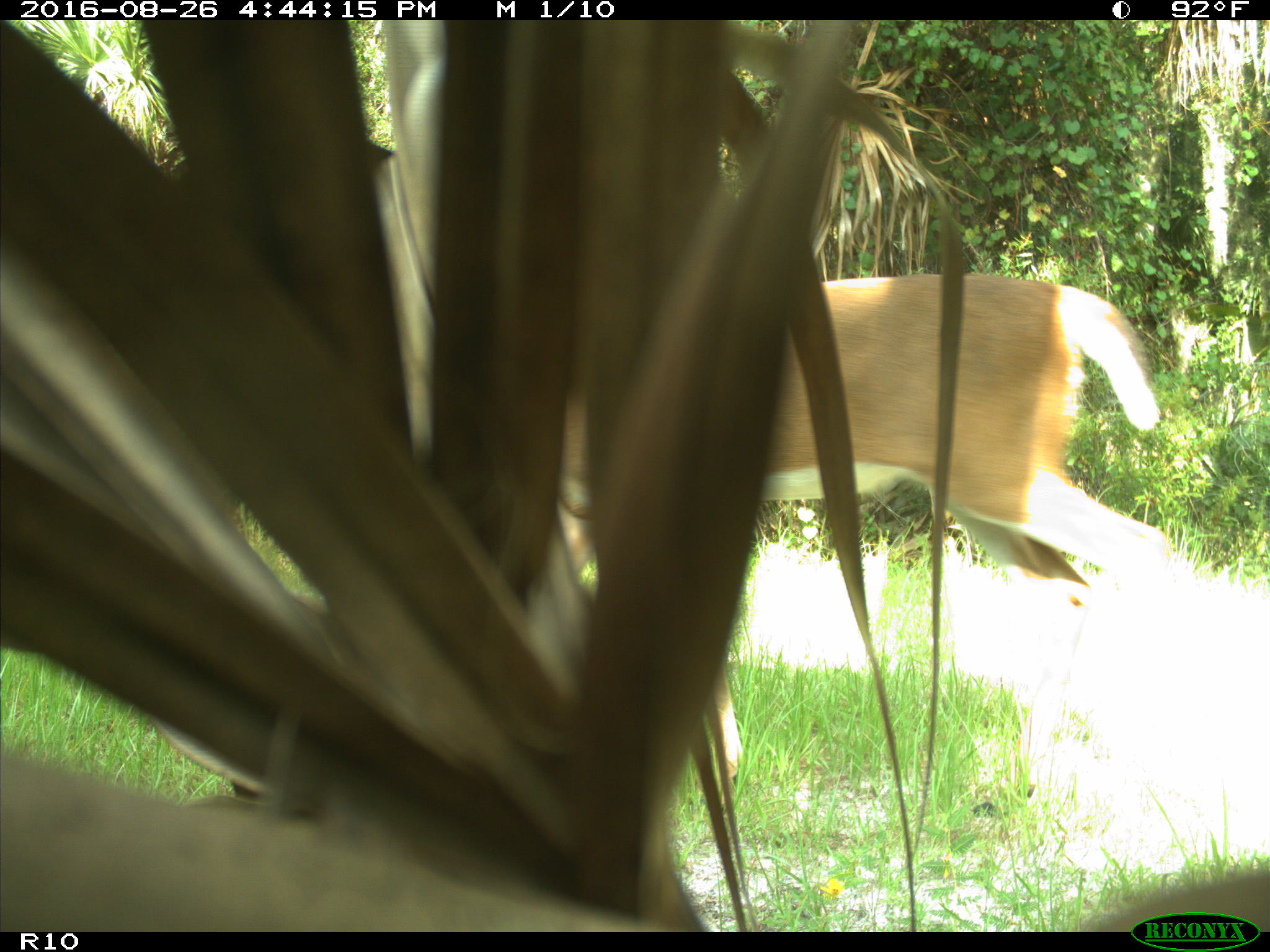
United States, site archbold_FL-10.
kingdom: Animalia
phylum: Chordata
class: Mammalia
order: Artiodactyla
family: Cervidae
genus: Odocoileus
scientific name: Odocoileus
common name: deer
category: unidentified deer